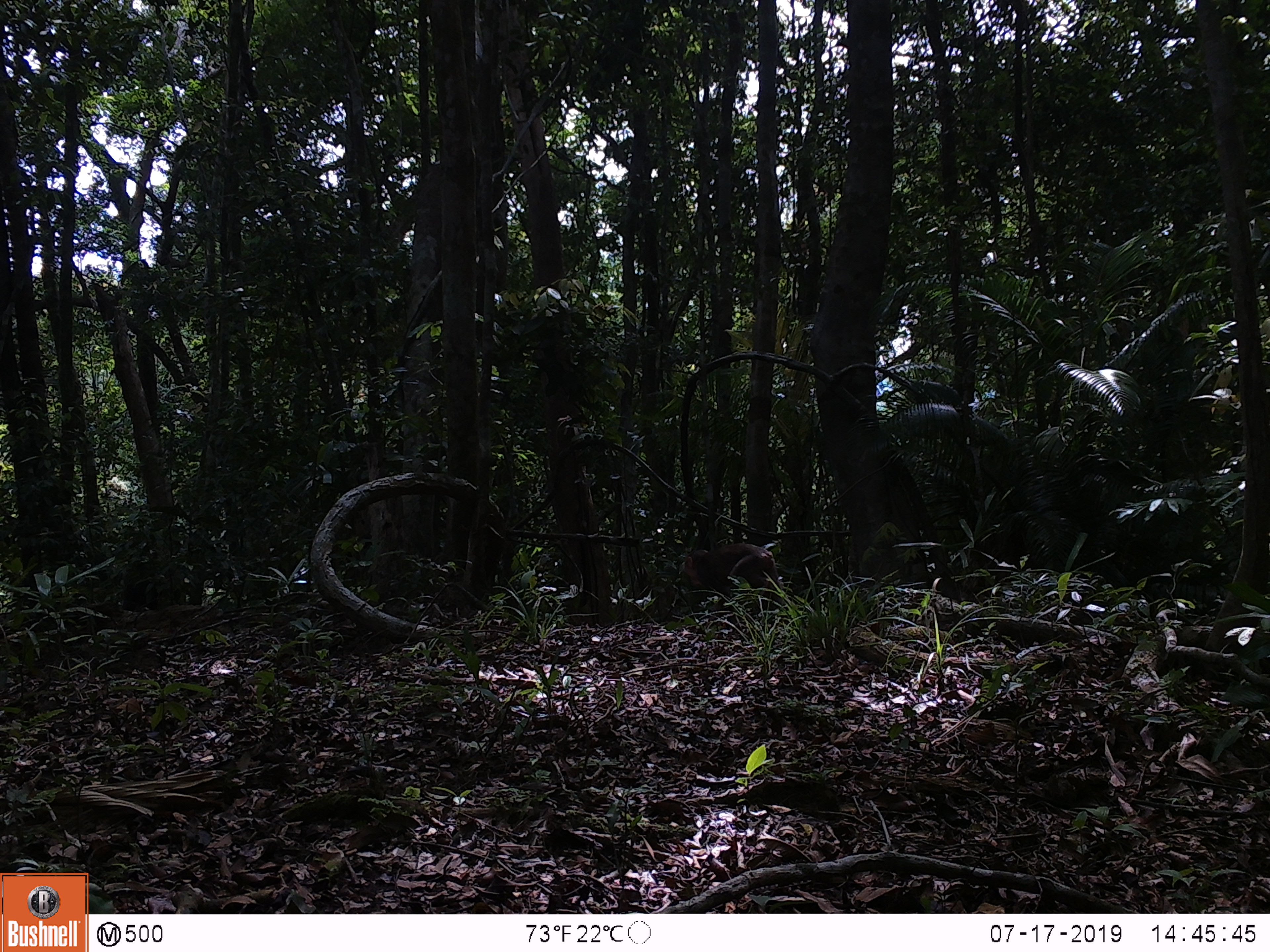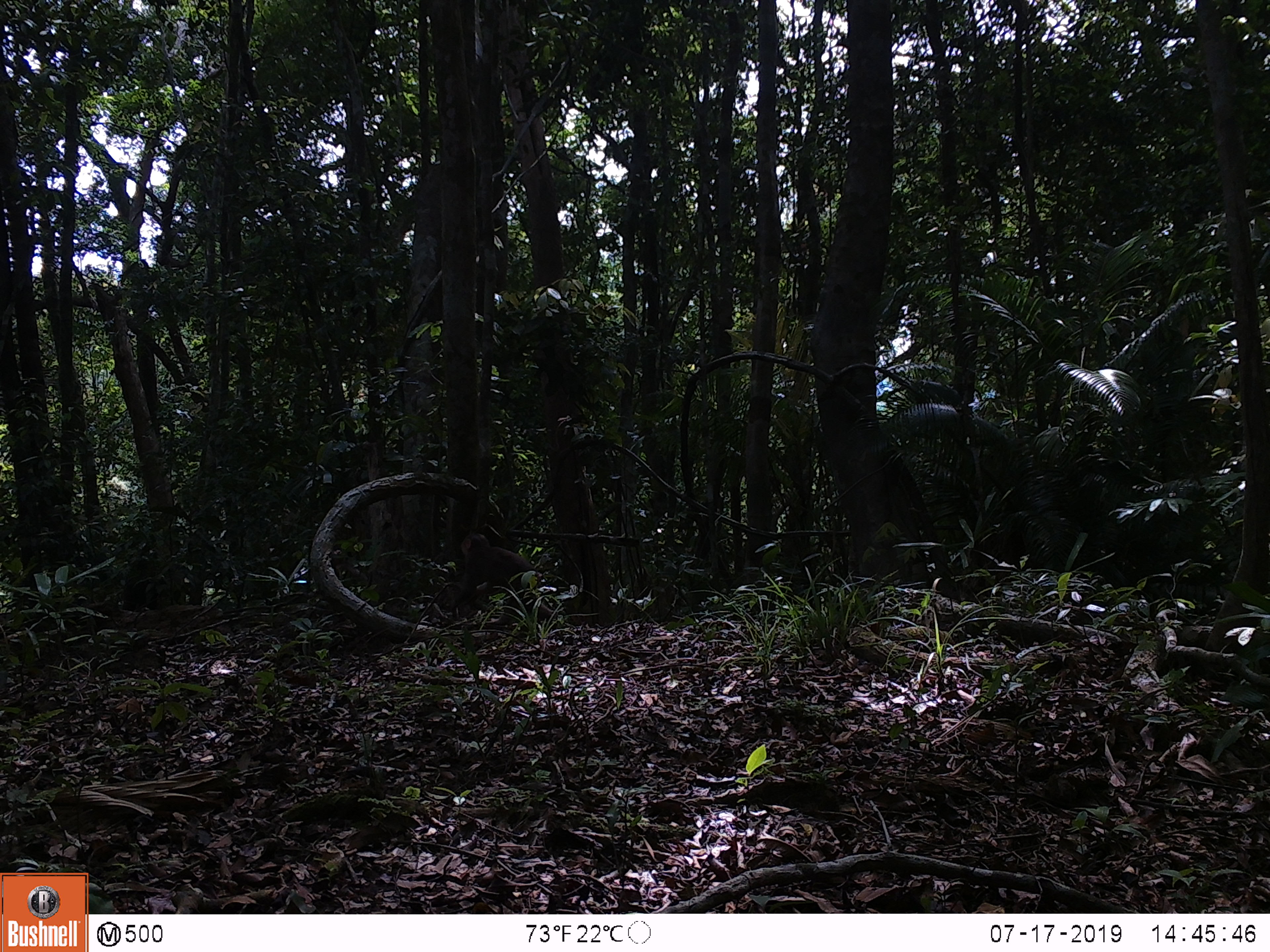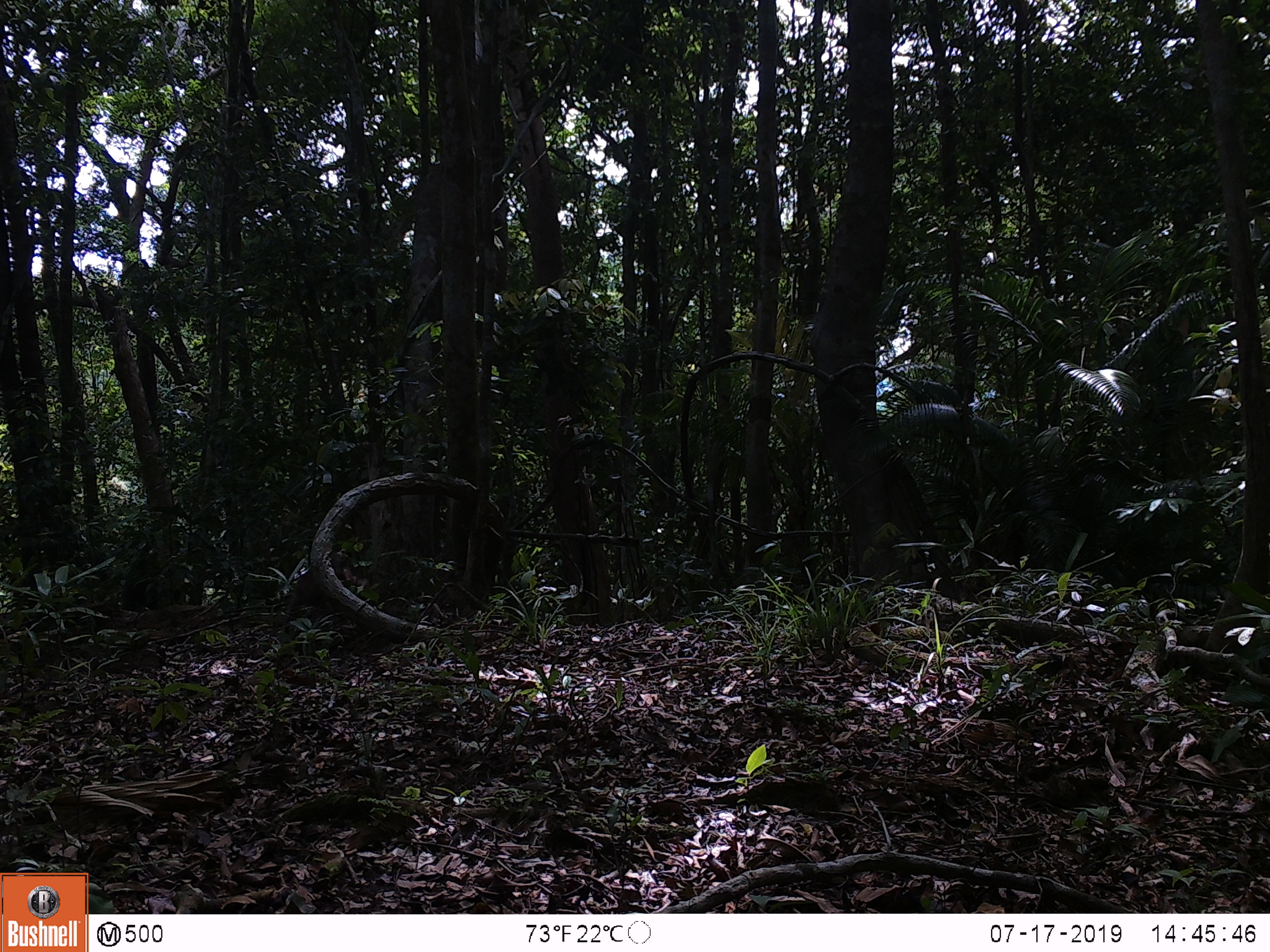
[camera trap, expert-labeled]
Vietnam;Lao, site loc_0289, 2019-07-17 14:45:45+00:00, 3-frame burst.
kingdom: Animalia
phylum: Chordata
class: Mammalia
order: Primates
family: Cercopithecidae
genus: Macaca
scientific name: Macaca arctoides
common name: stump-tailed macaque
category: stump tailed macaque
Stump tailed macaque (stump-tailed macaque) (Macaca arctoides). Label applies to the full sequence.